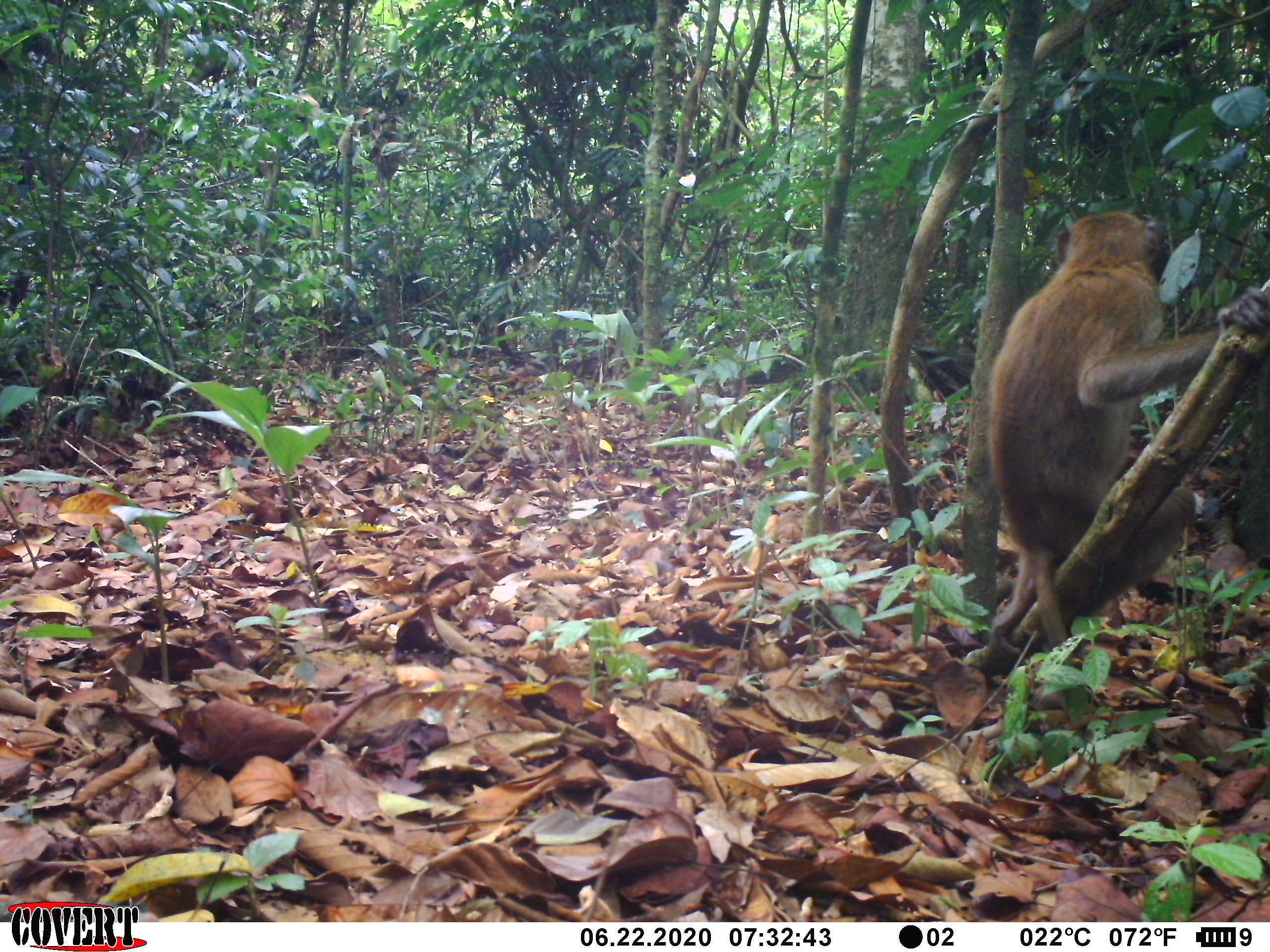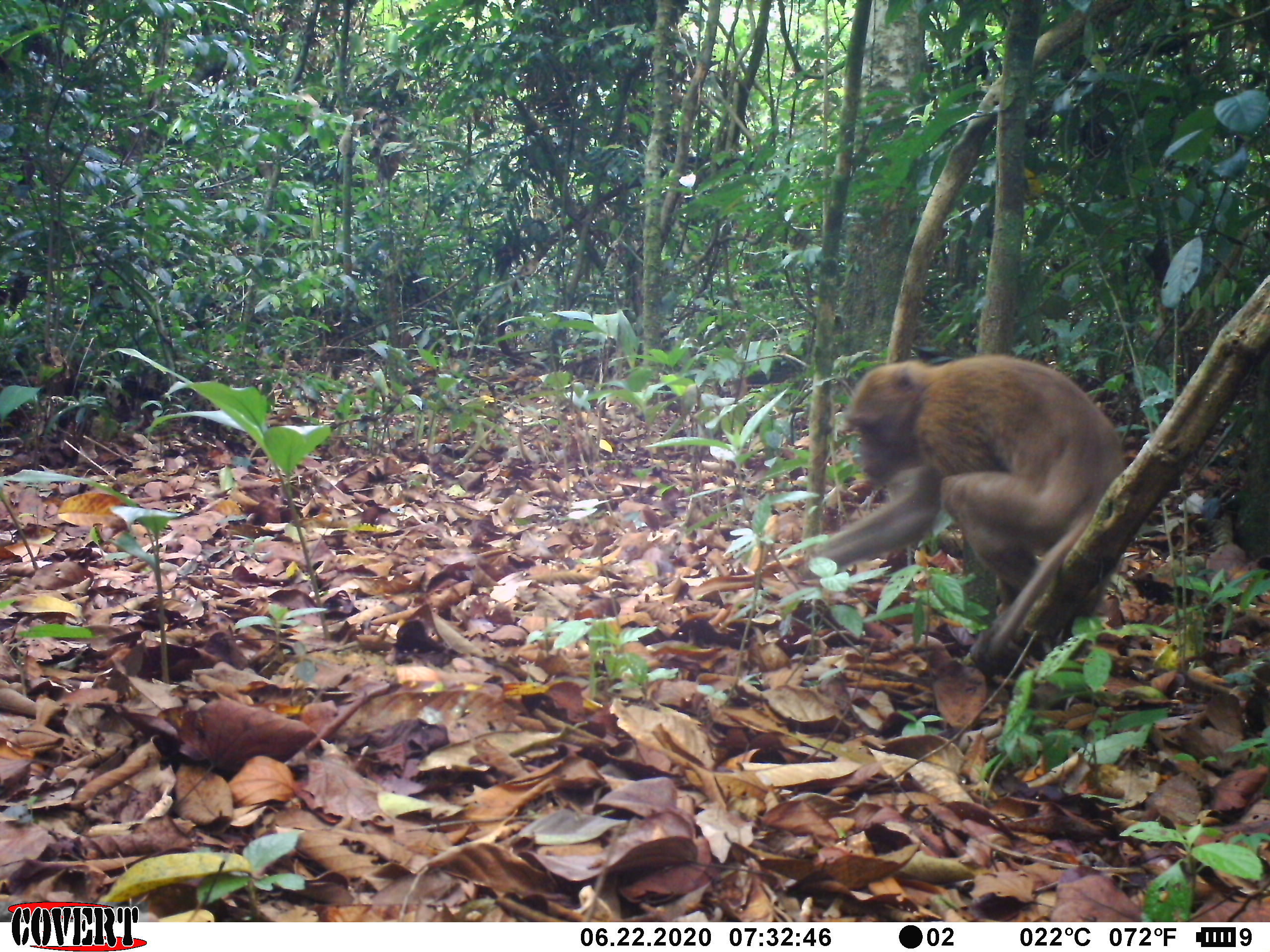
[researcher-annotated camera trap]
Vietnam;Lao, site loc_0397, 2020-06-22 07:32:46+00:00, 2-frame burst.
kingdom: Animalia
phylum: Chordata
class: Mammalia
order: Primates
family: Cercopithecidae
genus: Macaca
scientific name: Macaca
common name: macaques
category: assam or rhesus macaque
Assam or rhesus macaque (macaques) (Macaca). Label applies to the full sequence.